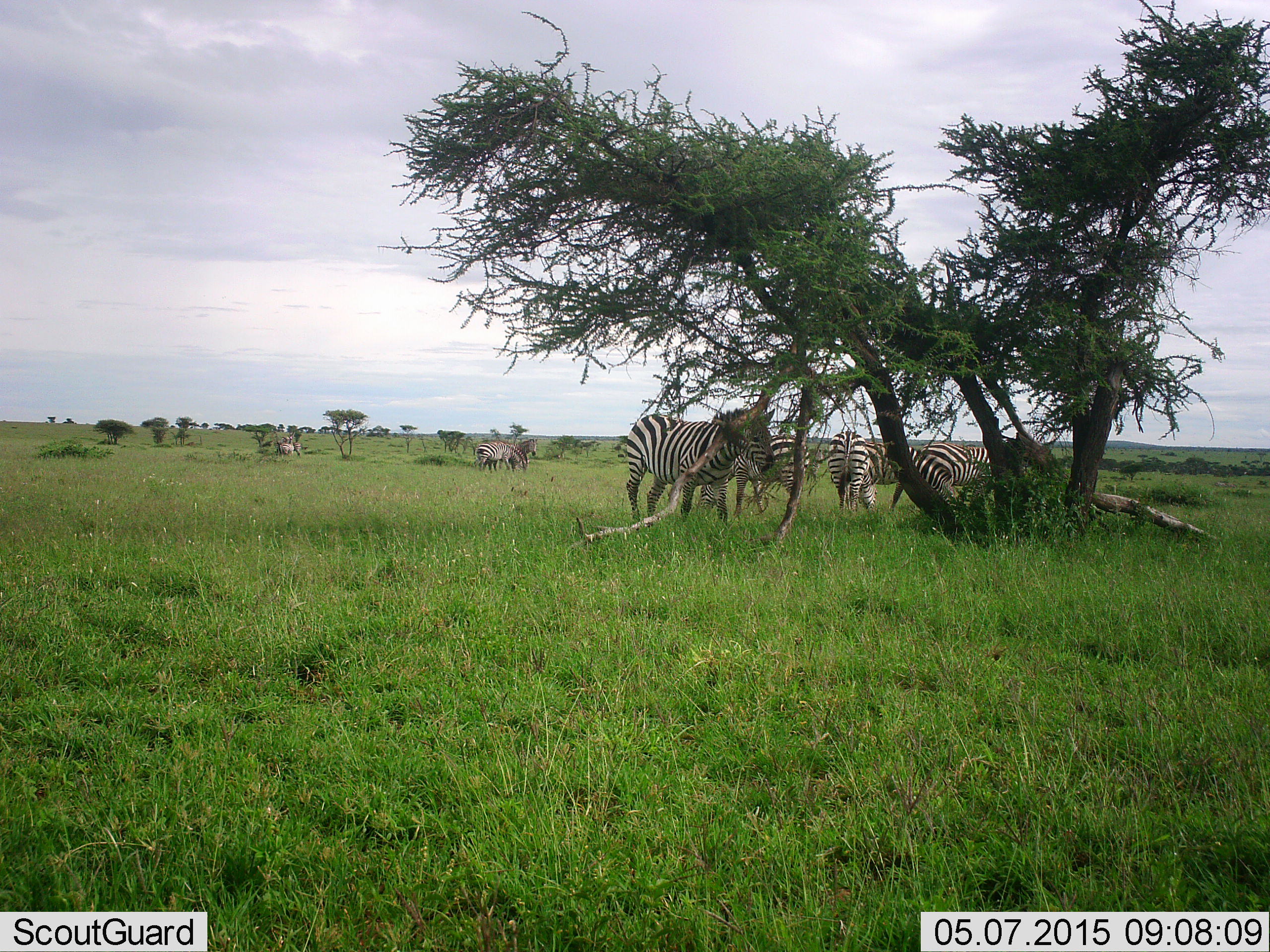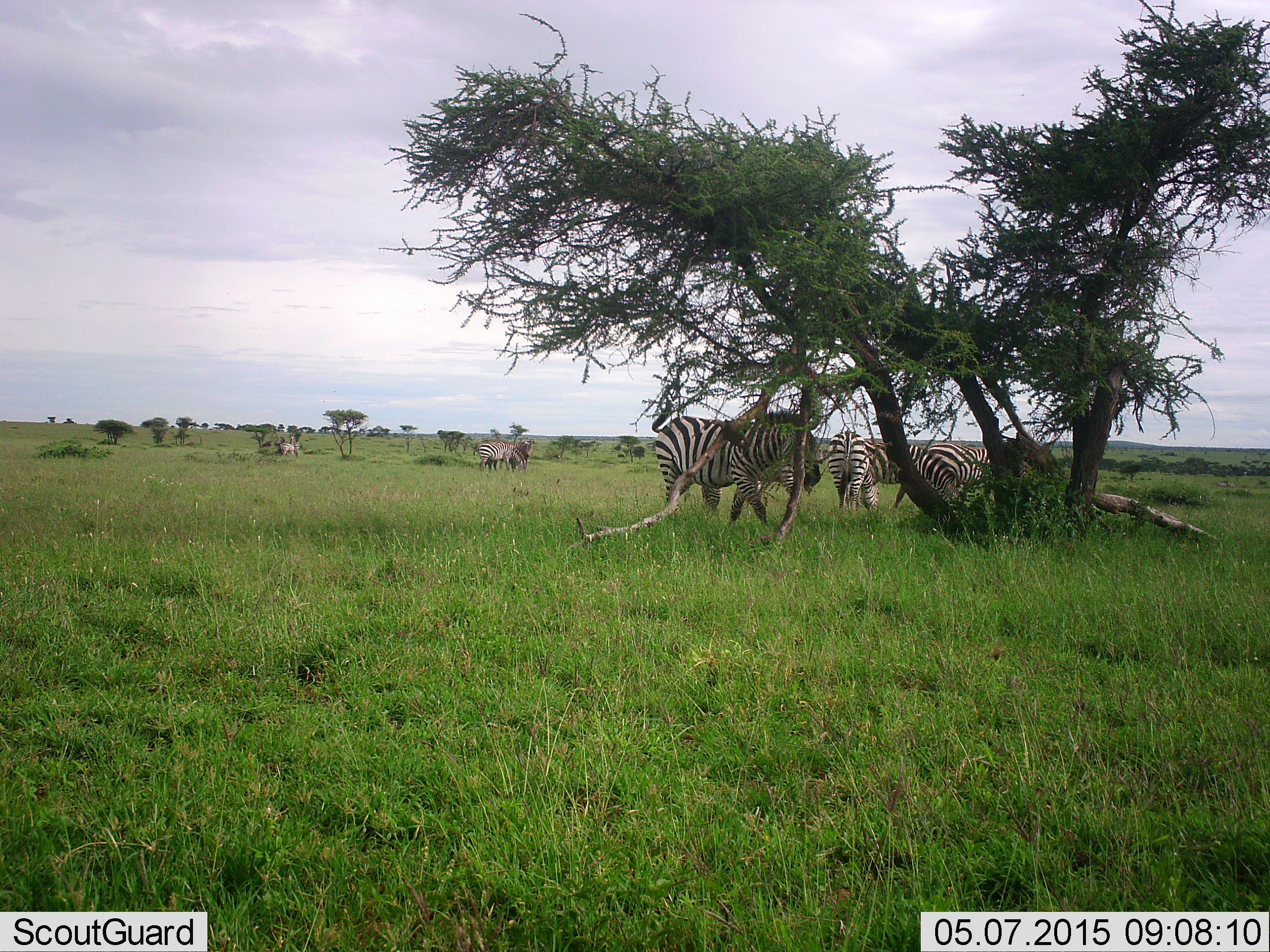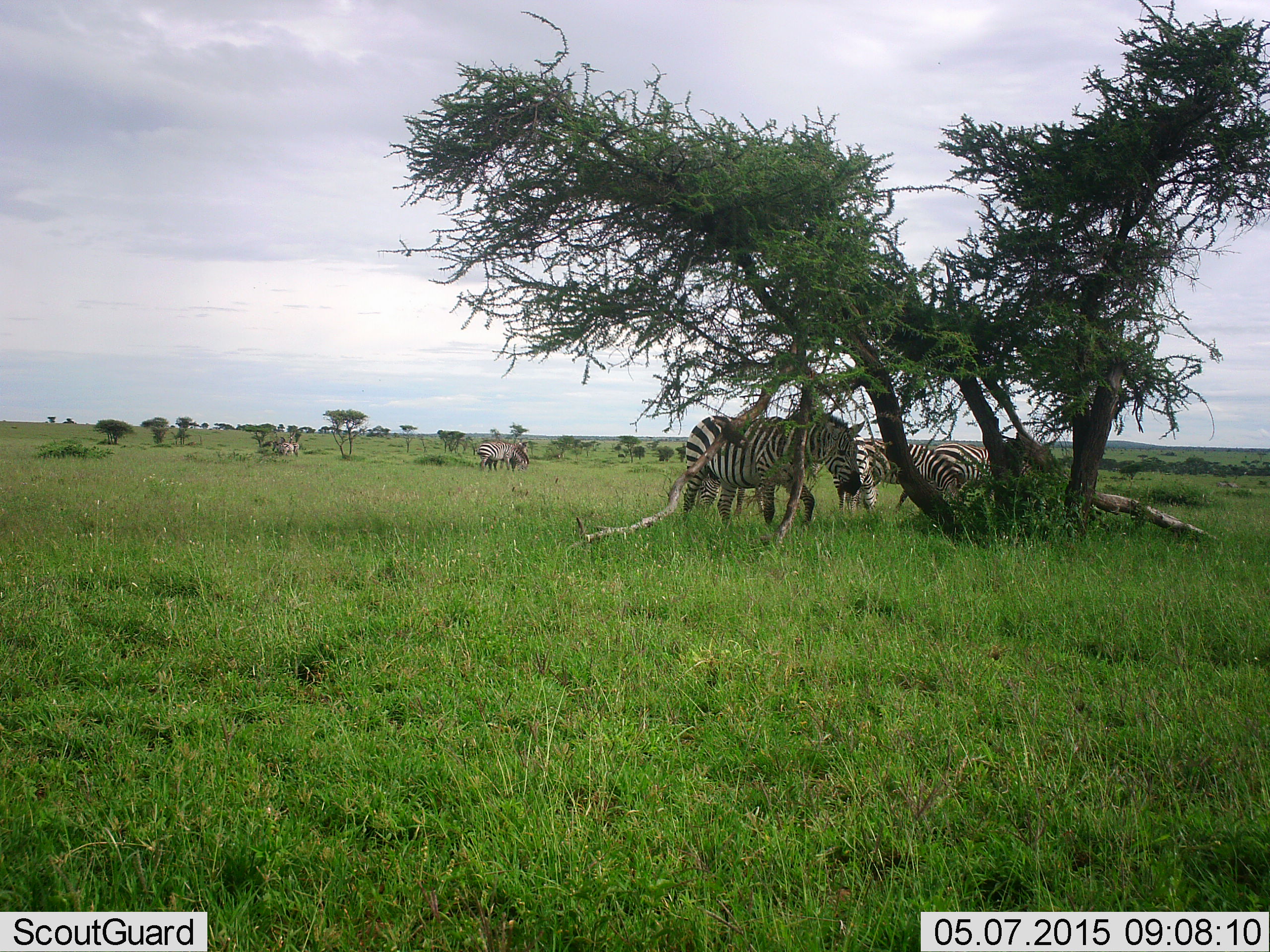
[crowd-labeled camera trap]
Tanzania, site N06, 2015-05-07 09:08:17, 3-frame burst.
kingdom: Animalia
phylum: Chordata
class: Mammalia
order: Perissodactyla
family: Equidae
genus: Equus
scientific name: Equus quagga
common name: plains zebra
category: zebra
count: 8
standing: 80%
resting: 20%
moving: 90%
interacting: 0%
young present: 0%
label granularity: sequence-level